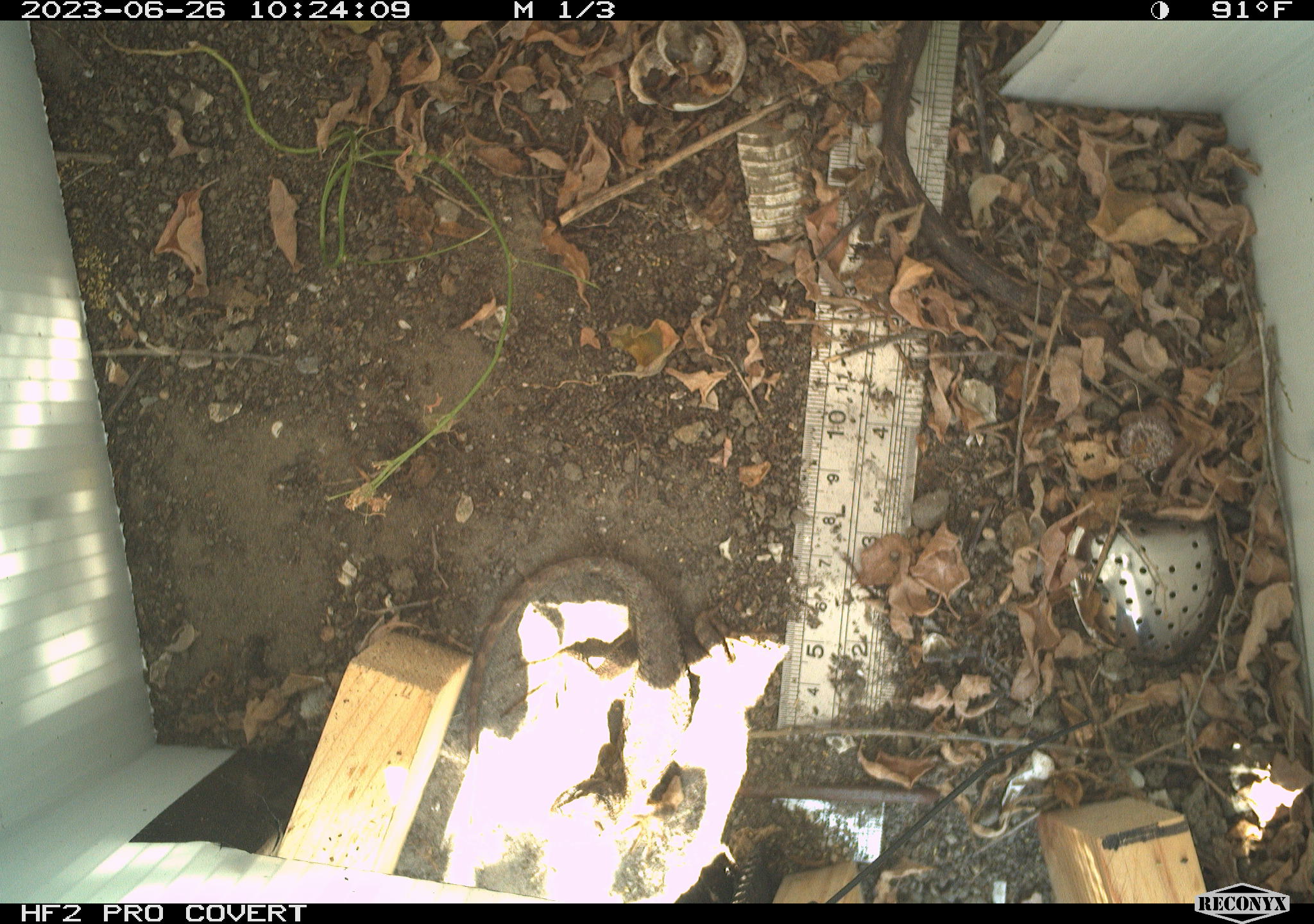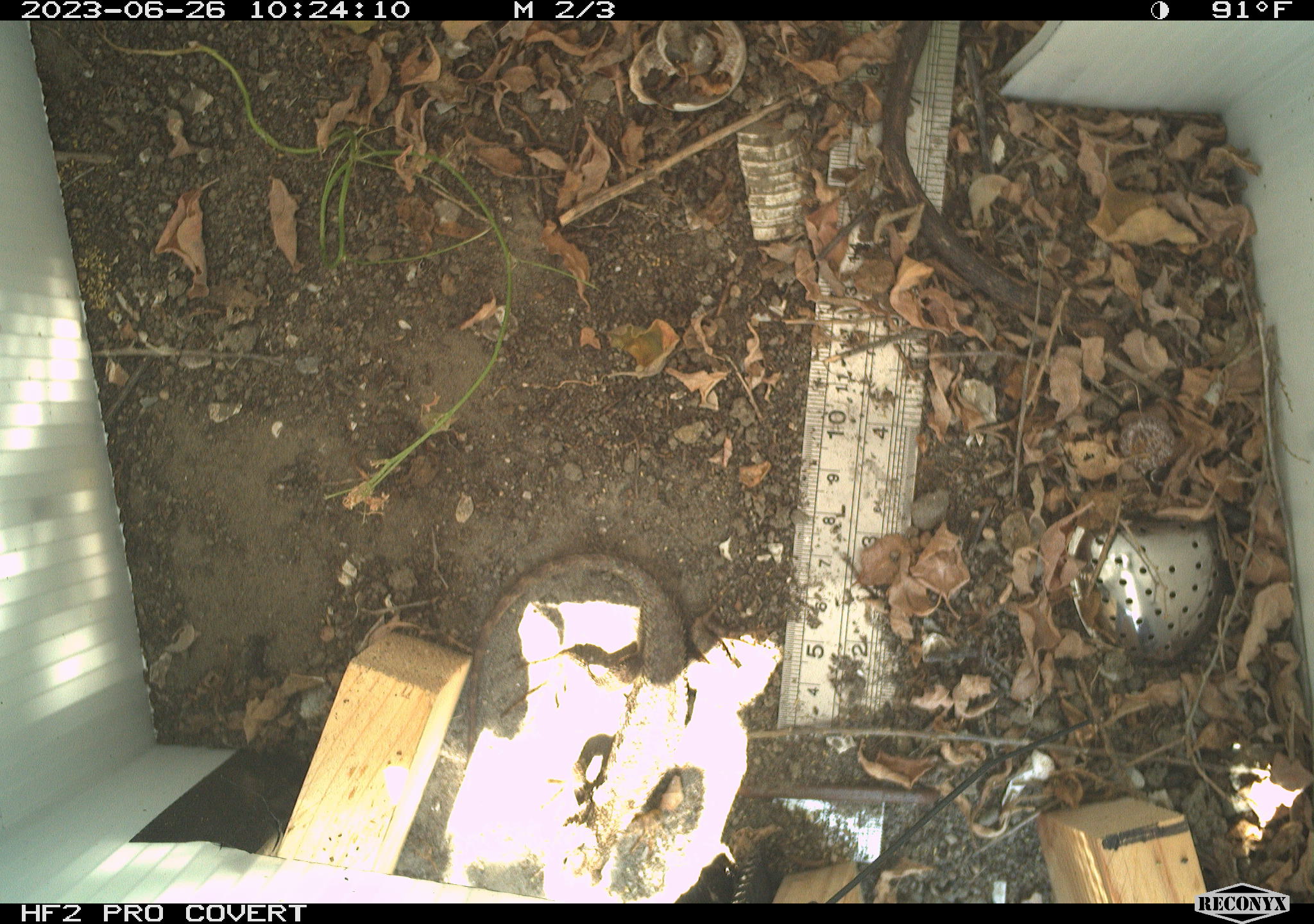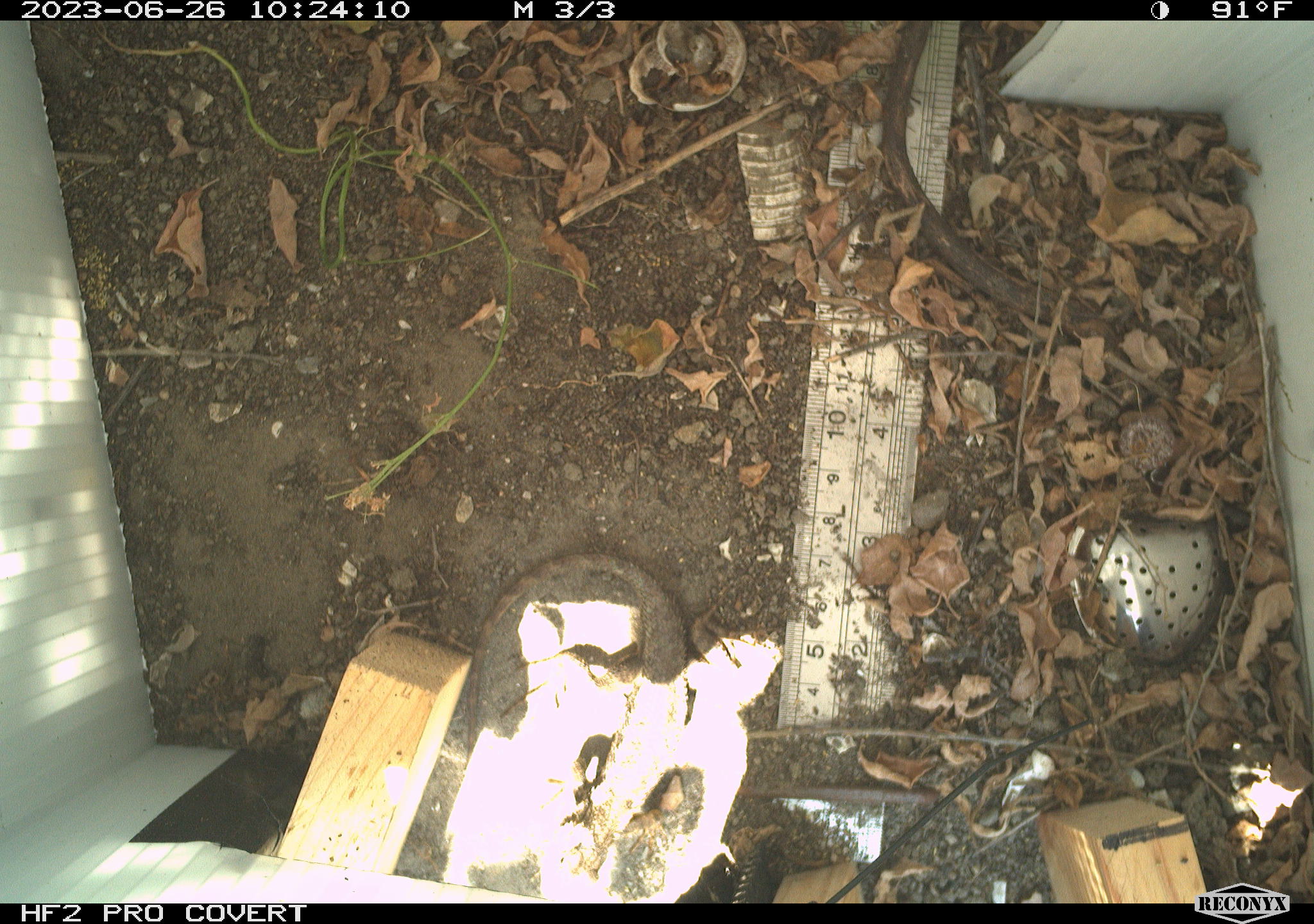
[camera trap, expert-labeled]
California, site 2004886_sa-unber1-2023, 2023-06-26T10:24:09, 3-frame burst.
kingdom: Animalia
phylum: Chordata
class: Reptilia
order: Squamata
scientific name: Squamata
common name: lizards and snakes